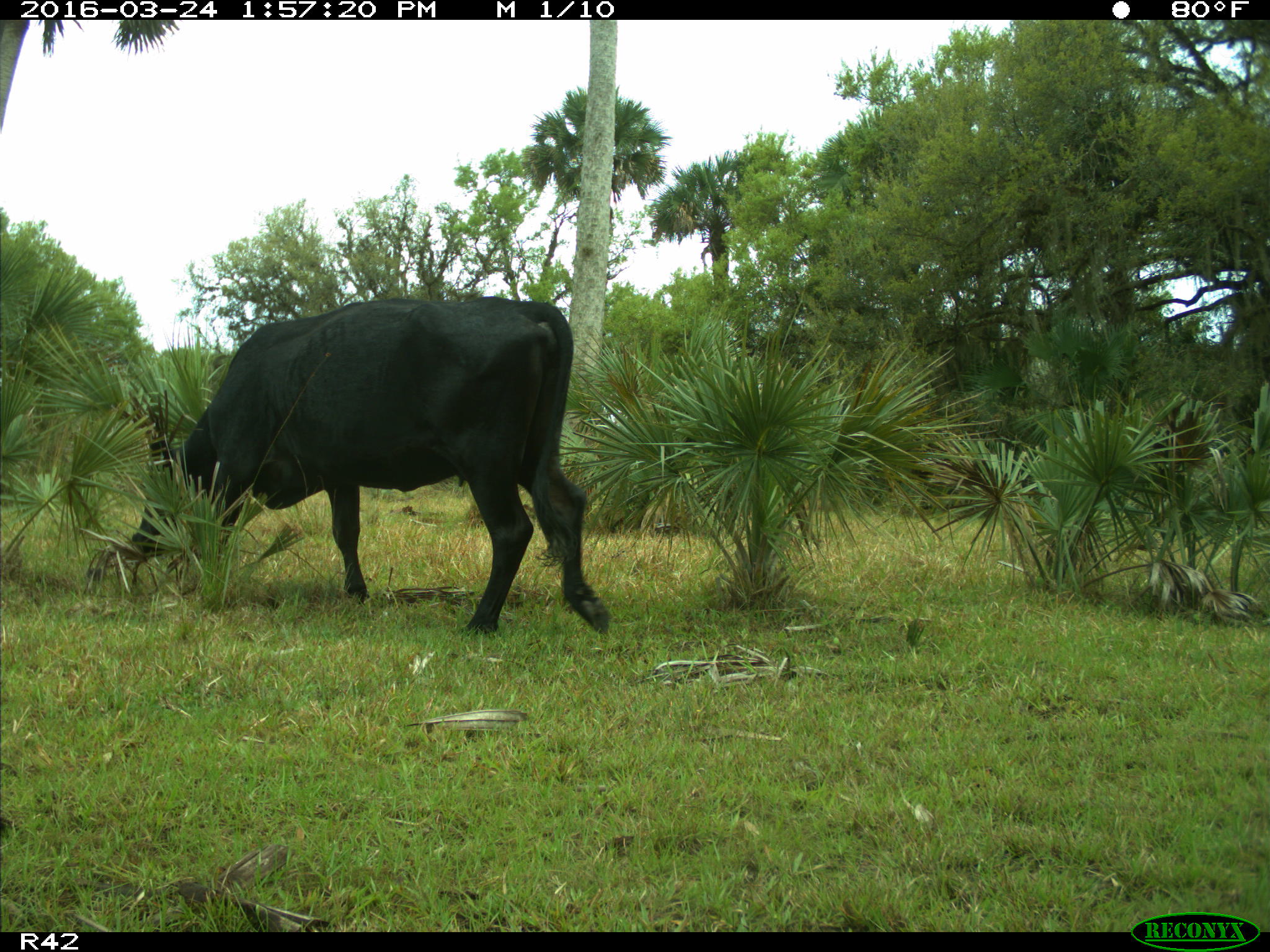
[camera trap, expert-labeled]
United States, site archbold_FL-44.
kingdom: Animalia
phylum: Chordata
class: Mammalia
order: Artiodactyla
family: Bovidae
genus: Bos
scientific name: Bos taurus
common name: domestic cow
Bos taurus (domestic cow).